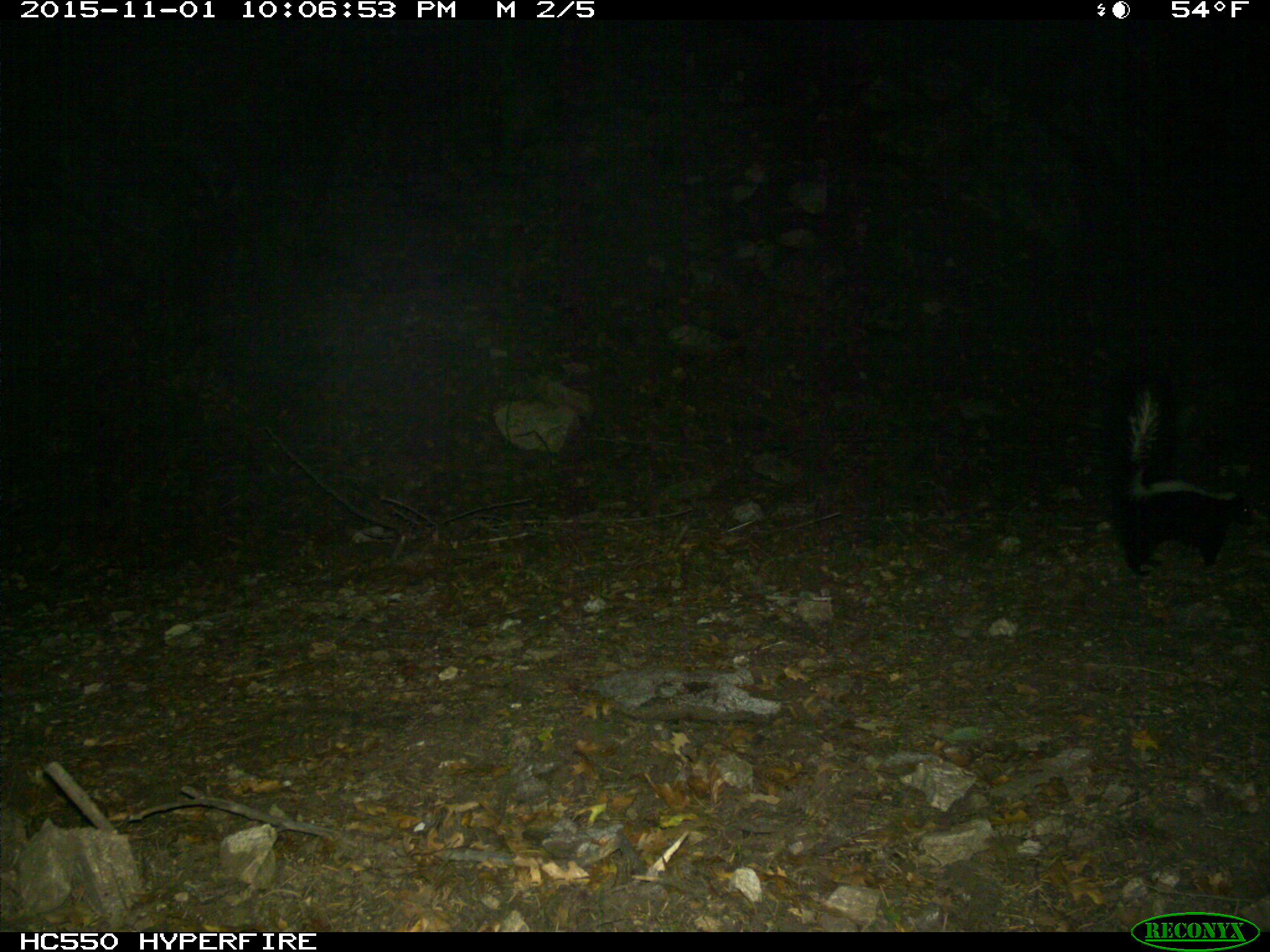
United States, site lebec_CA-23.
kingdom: Animalia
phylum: Chordata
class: Mammalia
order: Carnivora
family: Mephitidae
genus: Mephitis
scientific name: Mephitis mephitis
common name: striped skunk